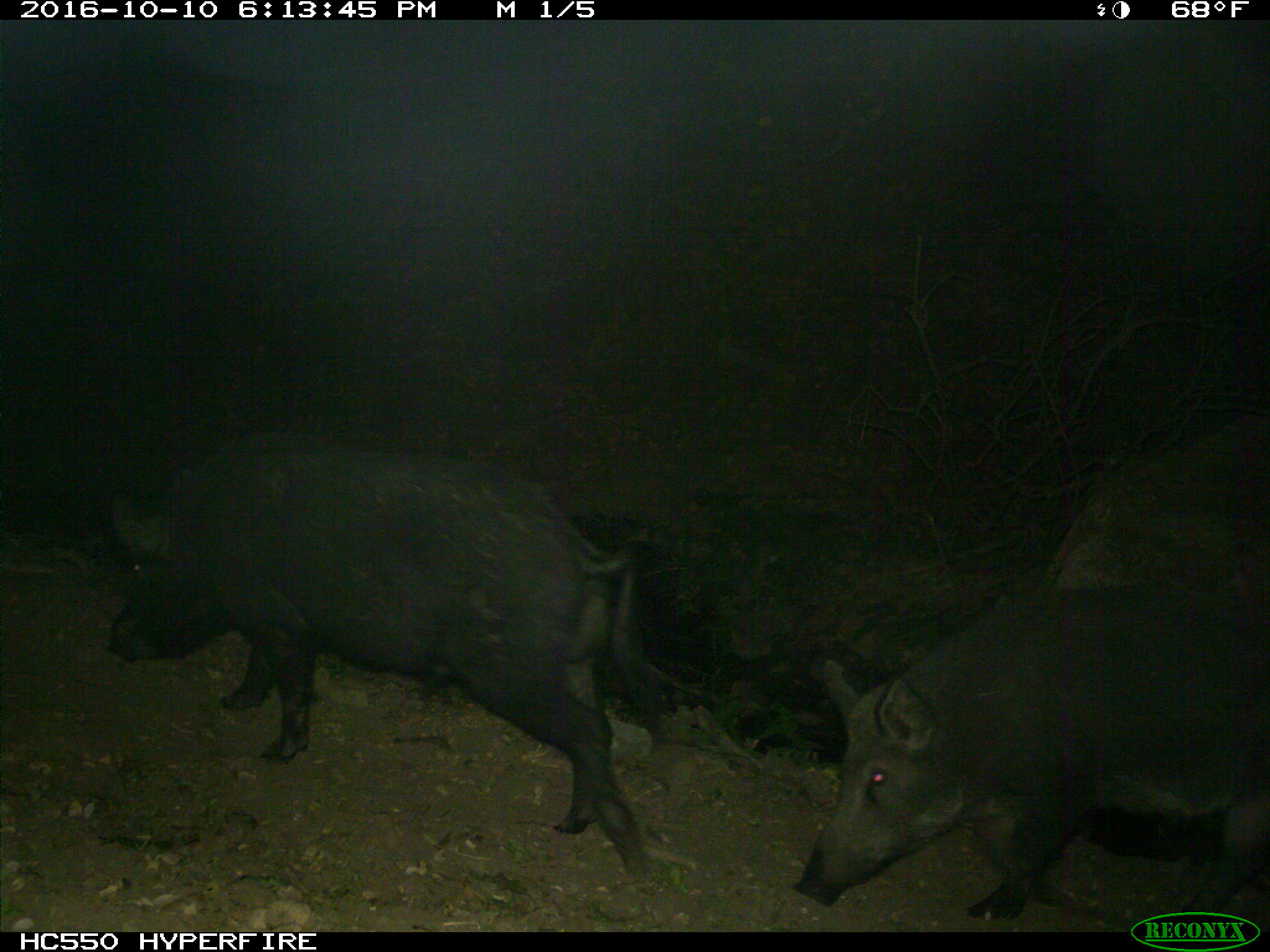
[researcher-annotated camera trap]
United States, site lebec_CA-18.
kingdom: Animalia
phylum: Chordata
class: Mammalia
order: Artiodactyla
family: Suidae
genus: Sus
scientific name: Sus scrofa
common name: wild boar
Sus scrofa (wild boar).